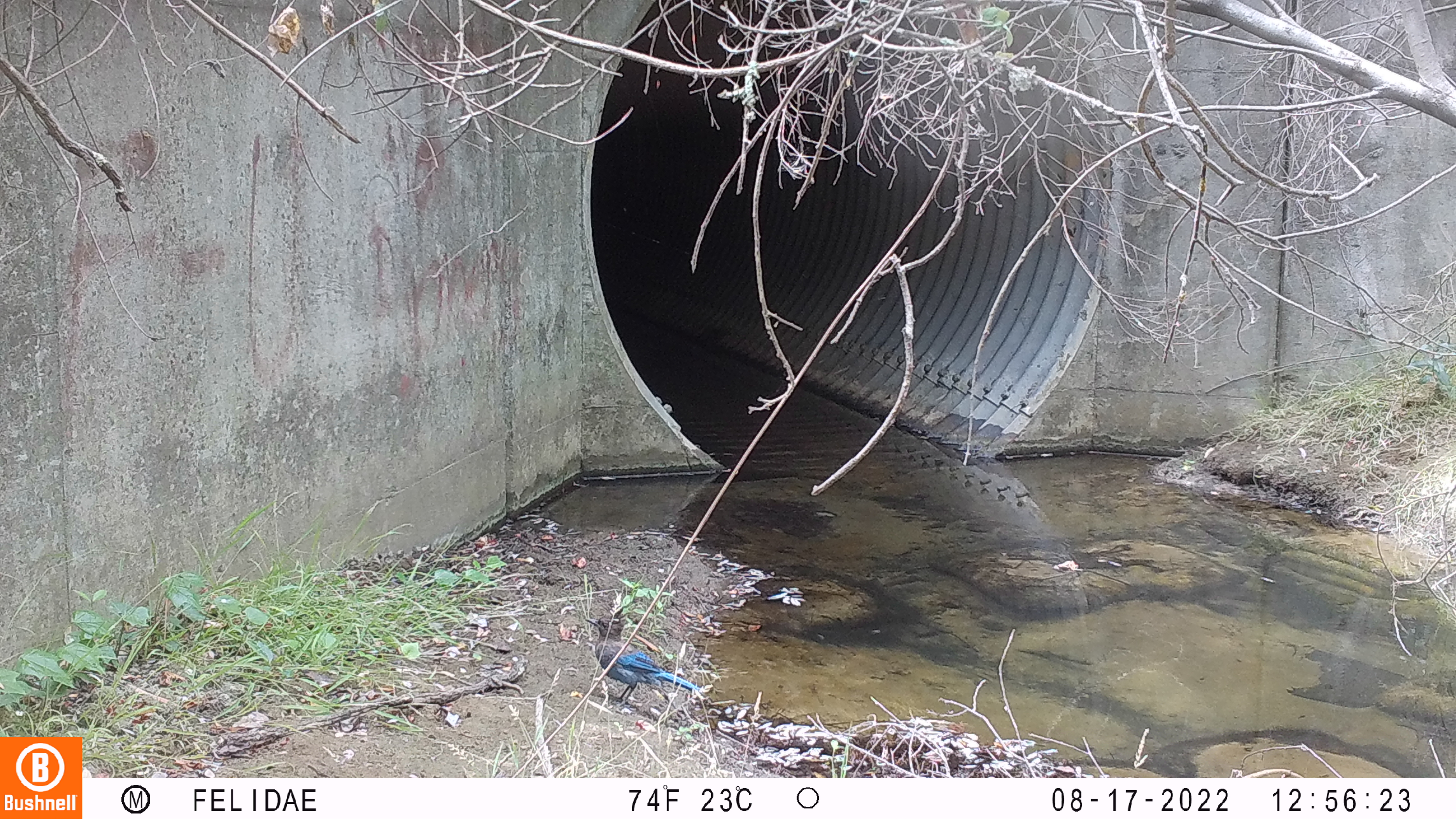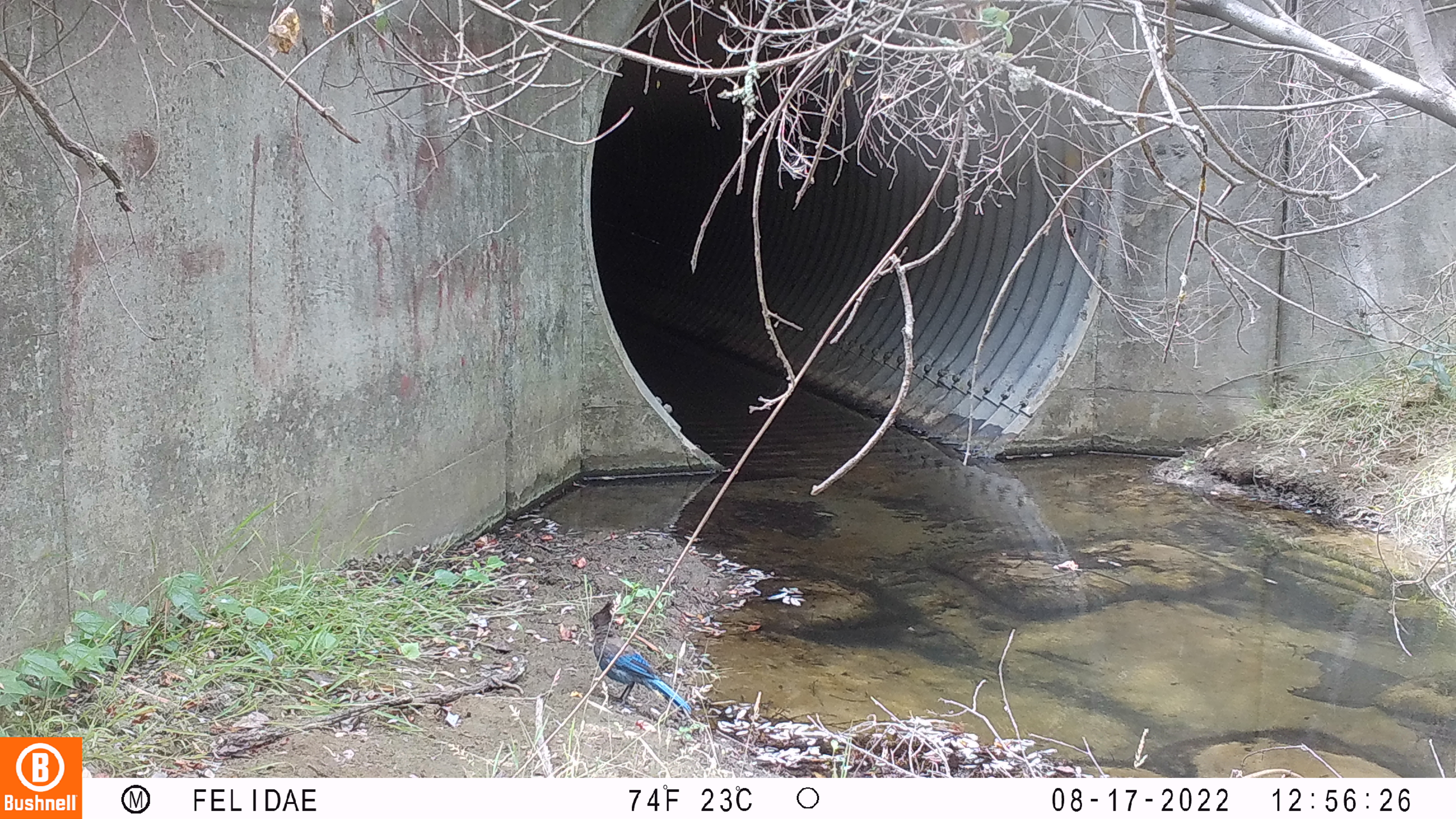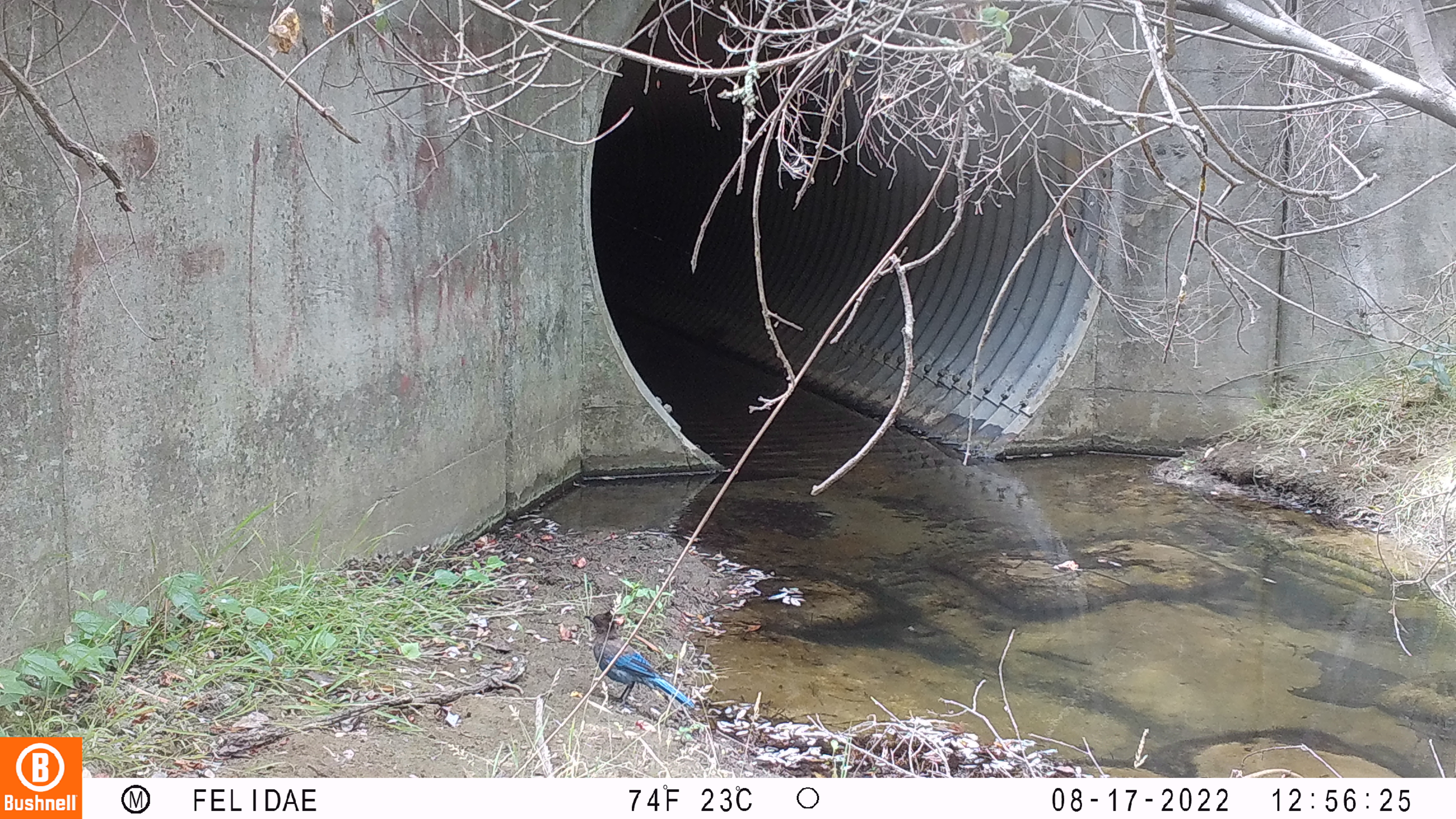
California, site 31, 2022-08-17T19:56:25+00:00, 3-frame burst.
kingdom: Animalia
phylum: Chordata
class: Aves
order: Passeriformes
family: Corvidae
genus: Cyanocitta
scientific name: Cyanocitta stelleri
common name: steller's jay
Steller's jay (Cyanocitta stelleri).